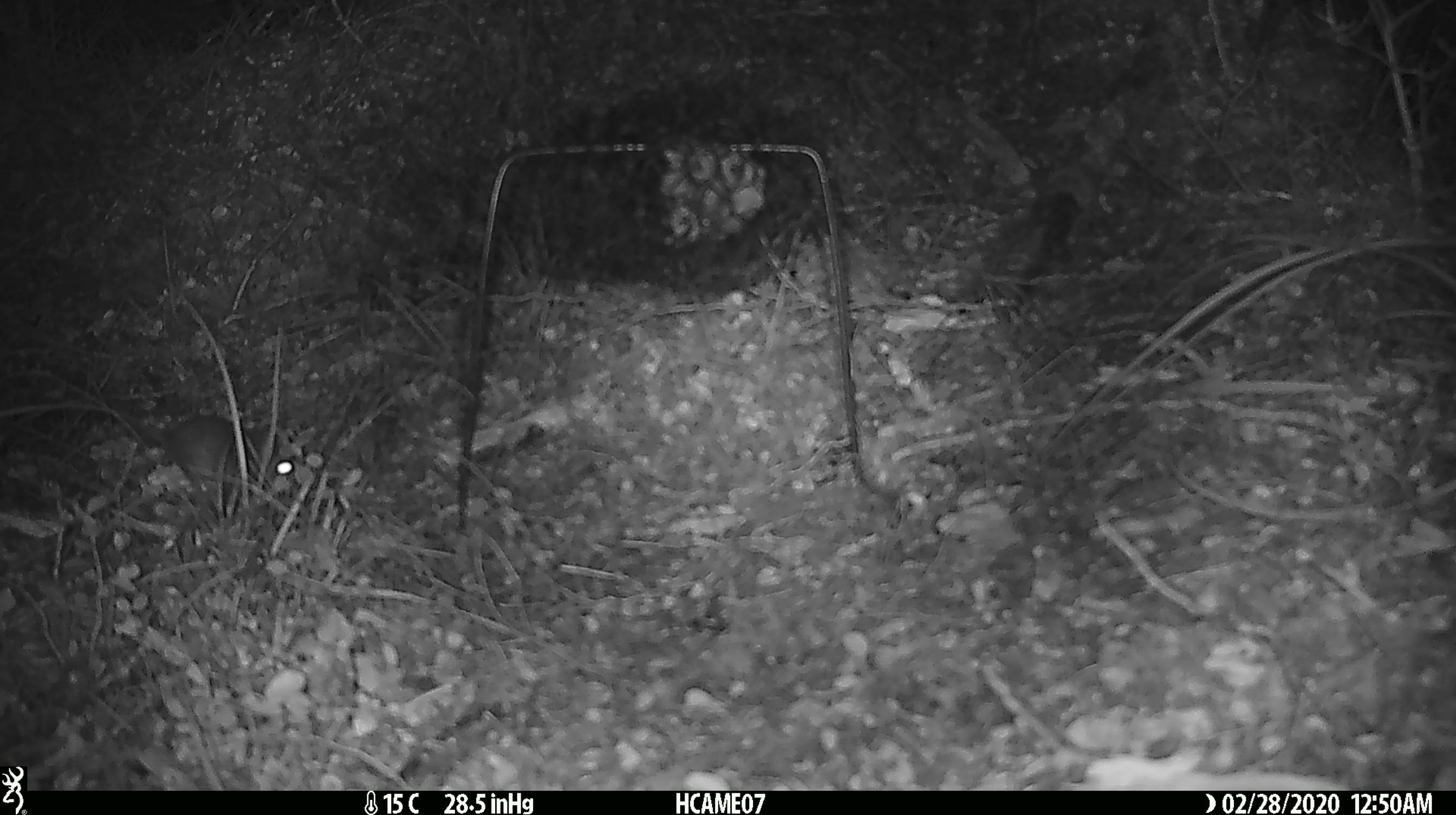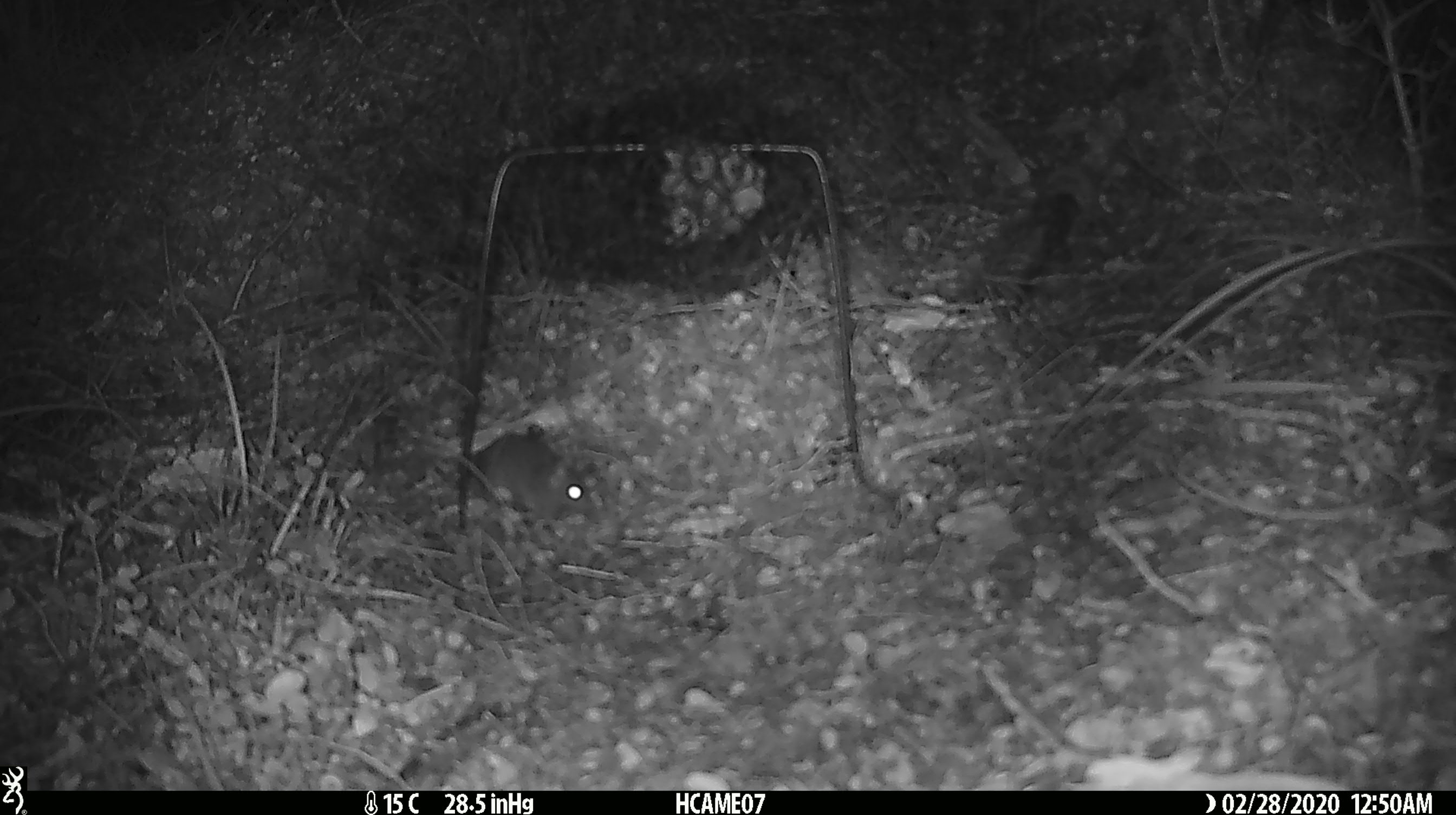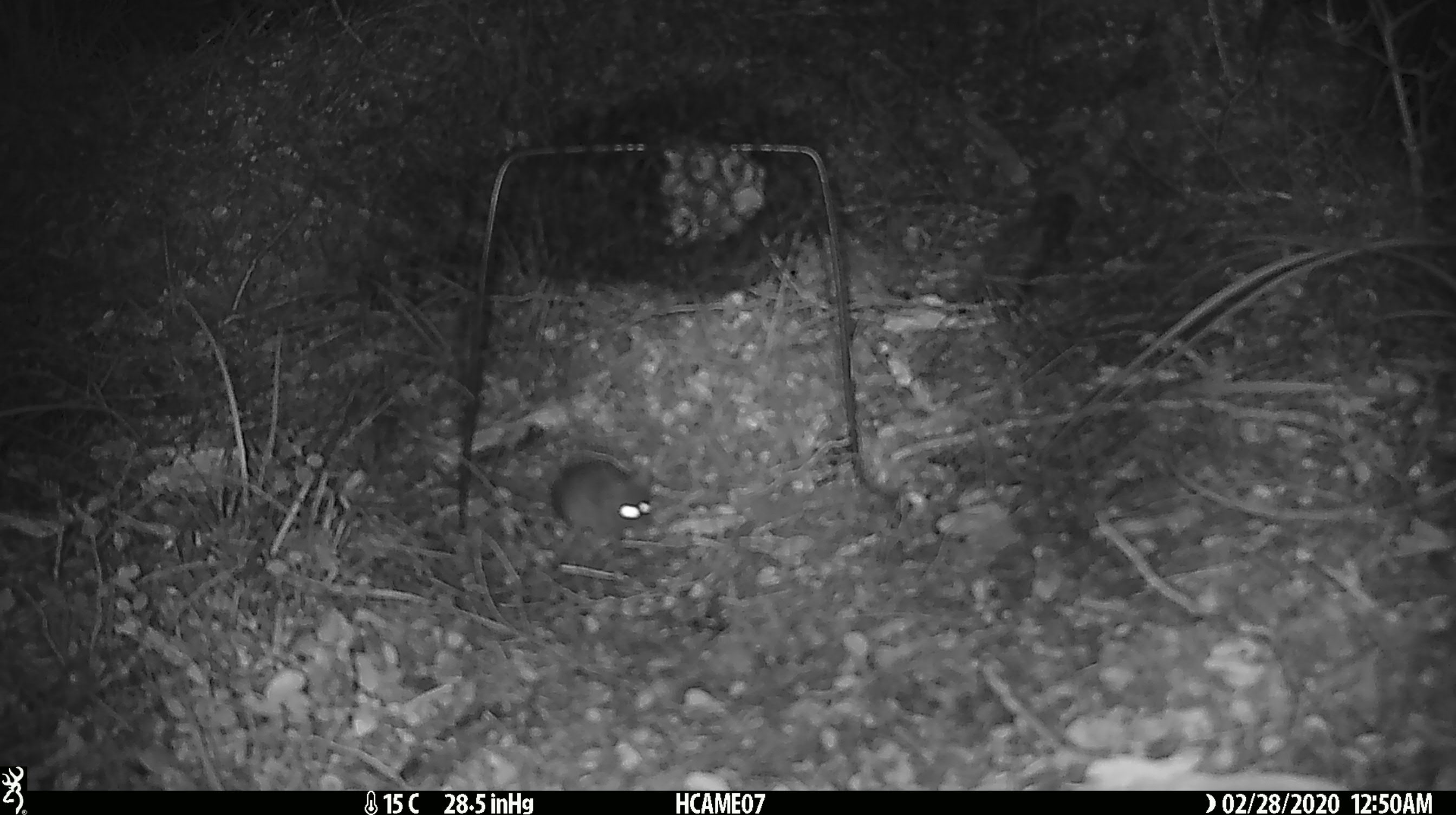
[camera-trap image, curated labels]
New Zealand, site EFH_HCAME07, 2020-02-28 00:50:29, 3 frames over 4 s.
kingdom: Animalia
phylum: Chordata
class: Mammalia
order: Rodentia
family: Muridae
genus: Mus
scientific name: Mus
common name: mouse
Mouse (Mus).